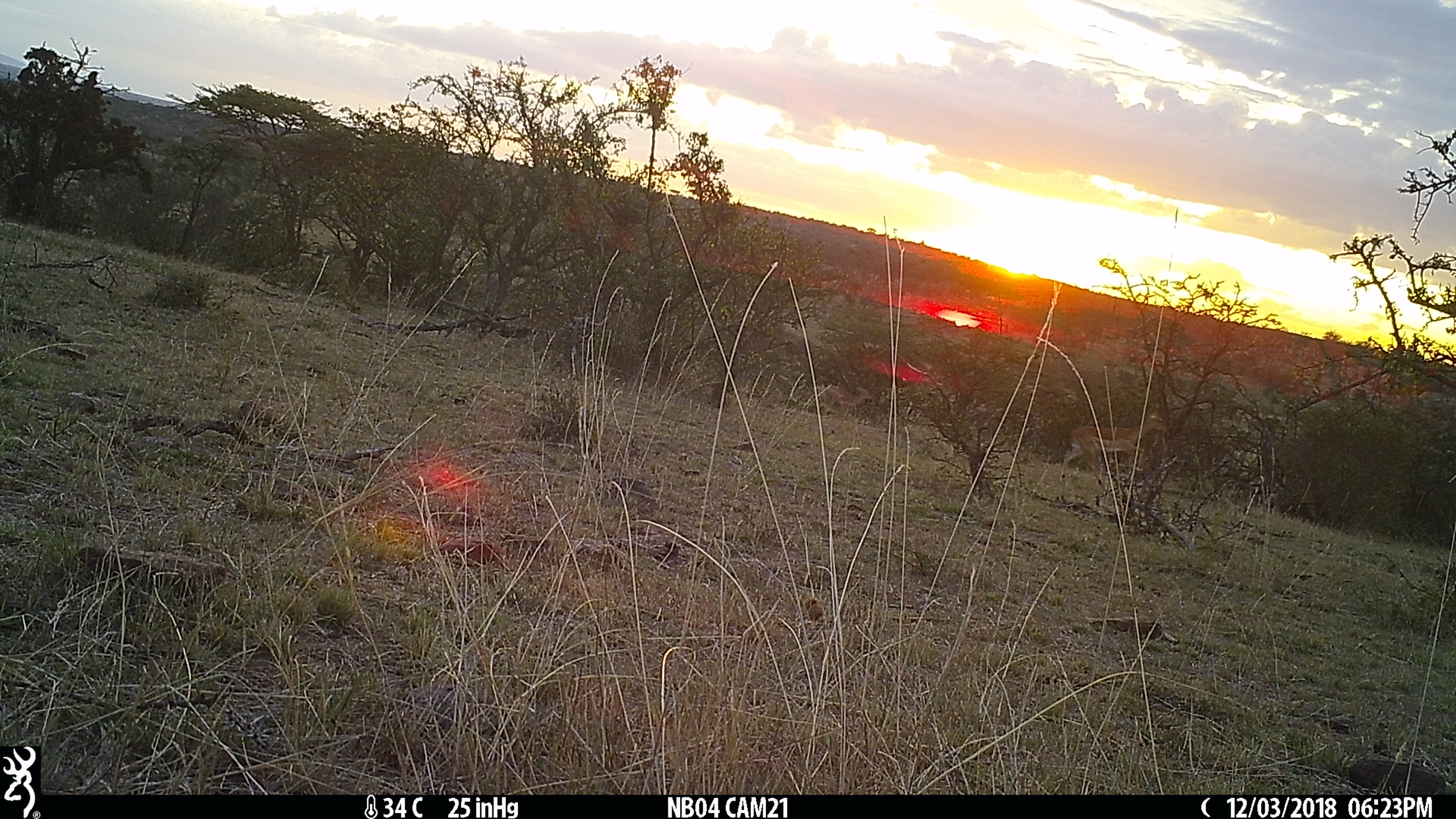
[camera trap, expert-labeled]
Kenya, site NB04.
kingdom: Animalia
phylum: Chordata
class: Mammalia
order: Artiodactyla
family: Bovidae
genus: Aepyceros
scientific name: Aepyceros melampus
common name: impala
Impala (Aepyceros melampus).